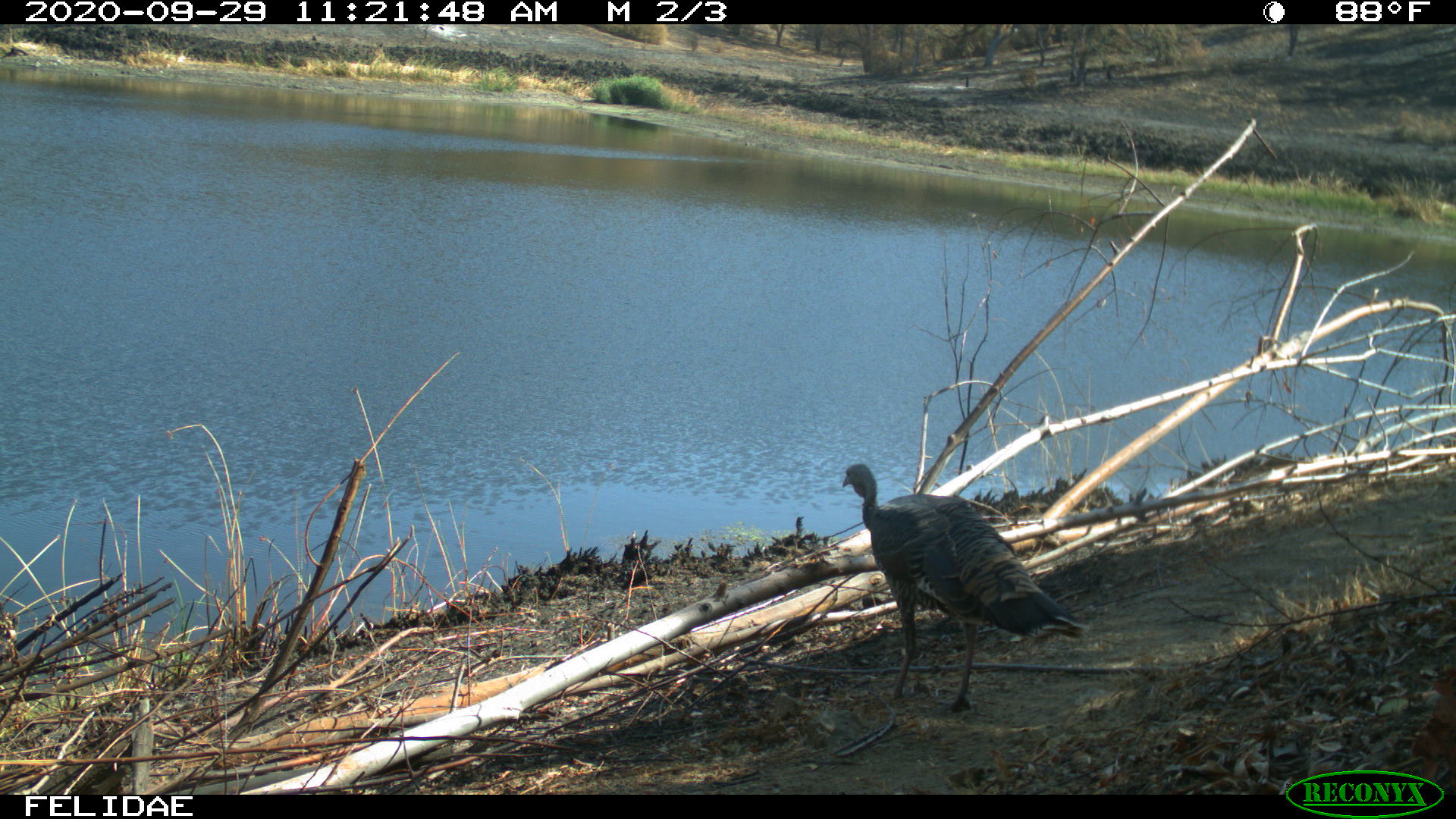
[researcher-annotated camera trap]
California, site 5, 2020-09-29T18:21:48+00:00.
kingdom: Animalia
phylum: Chordata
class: Aves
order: Galliformes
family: Phasianidae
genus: Meleagris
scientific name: Meleagris gallopavo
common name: turkey